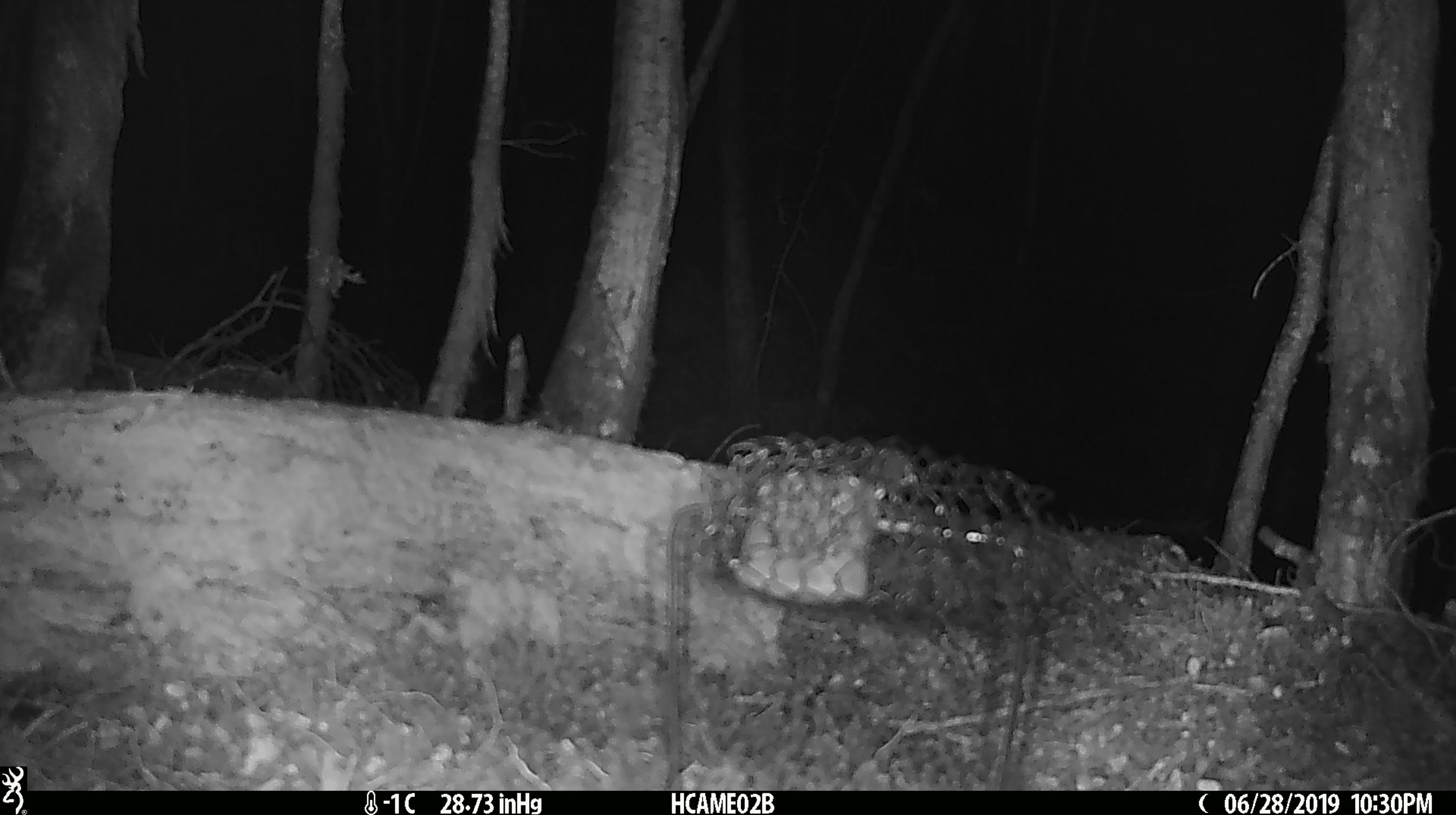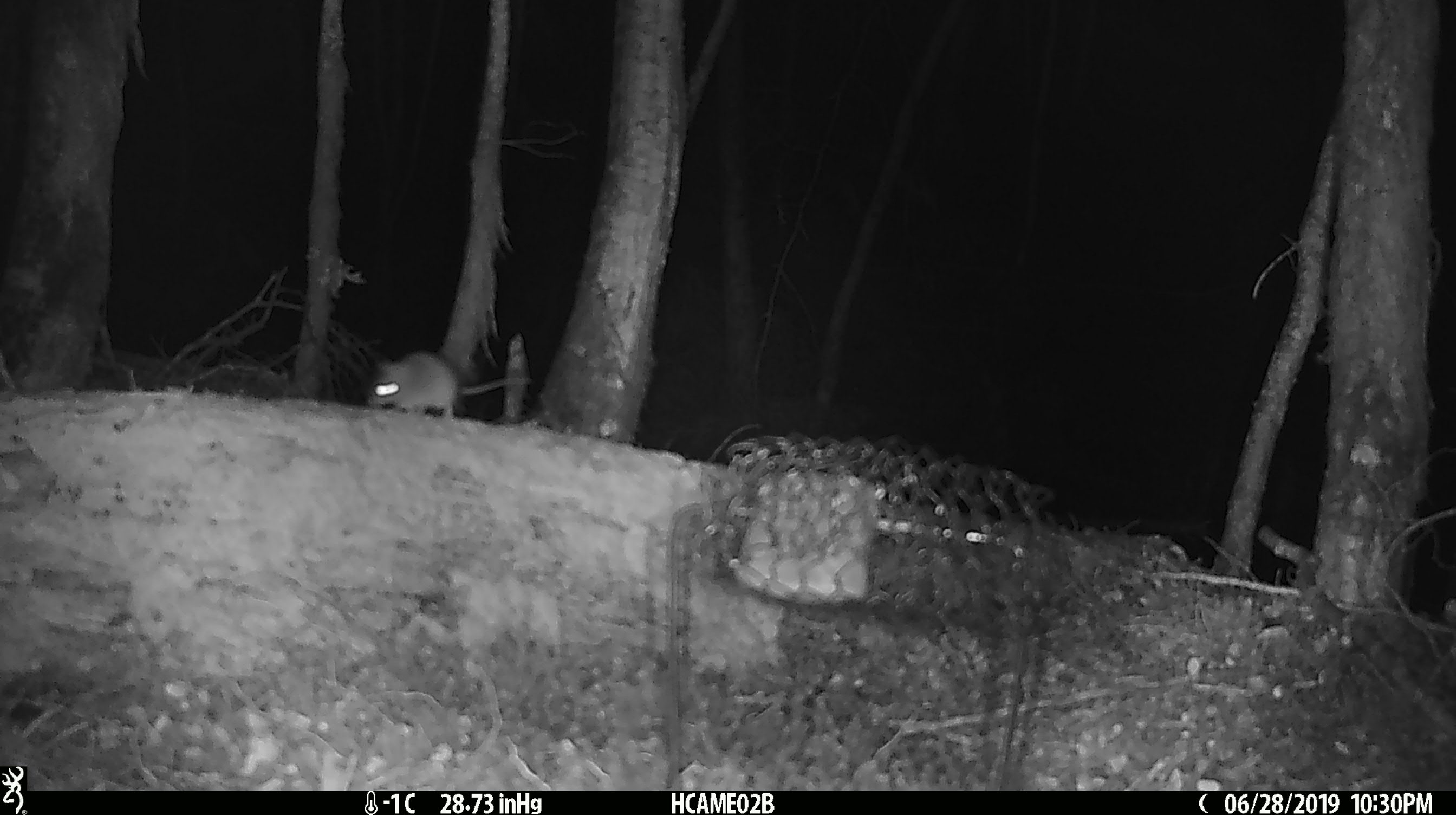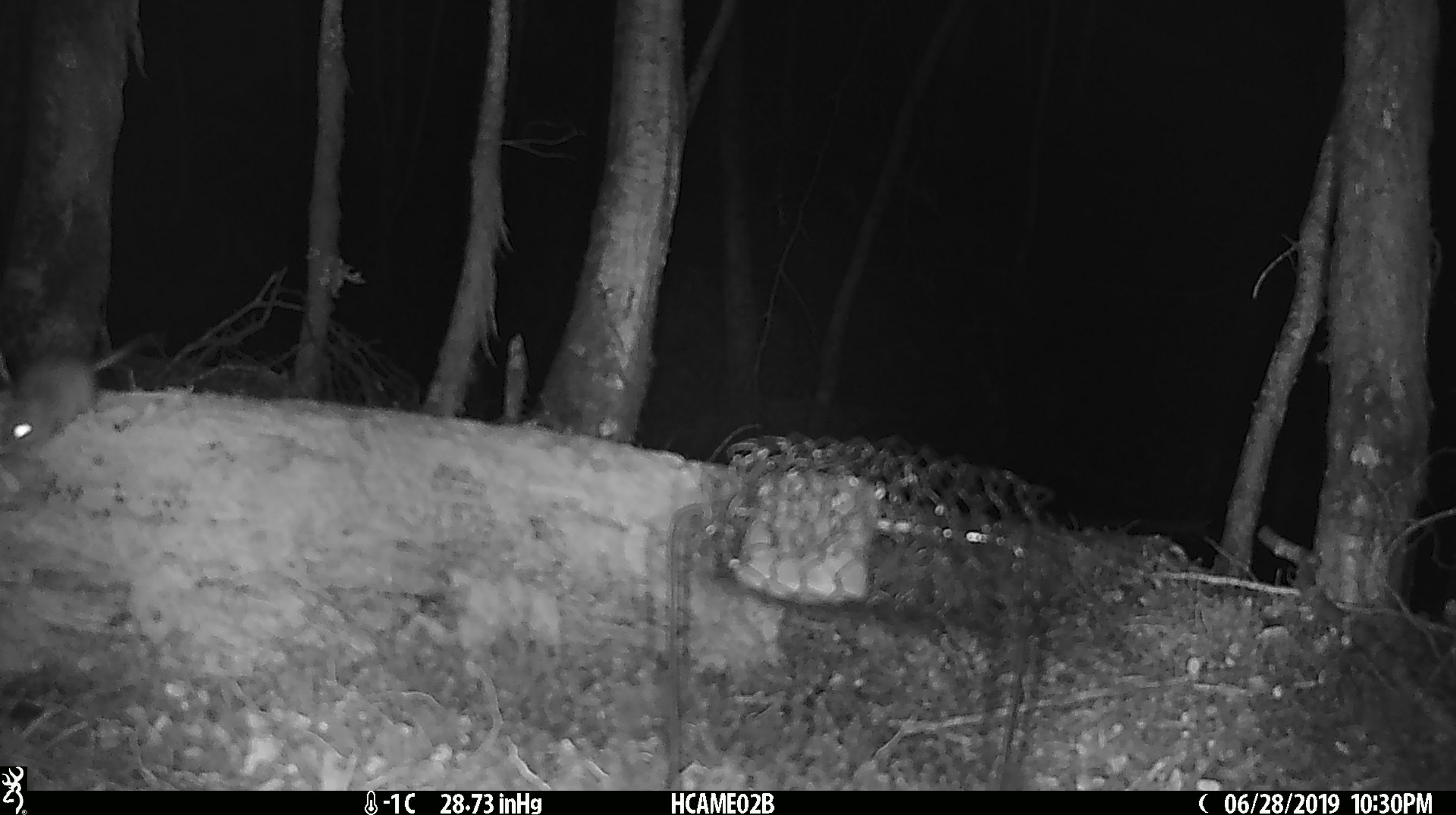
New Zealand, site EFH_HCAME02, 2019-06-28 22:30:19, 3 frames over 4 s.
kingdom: Animalia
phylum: Chordata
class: Mammalia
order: Rodentia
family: Muridae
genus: Mus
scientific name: Mus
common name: mouse